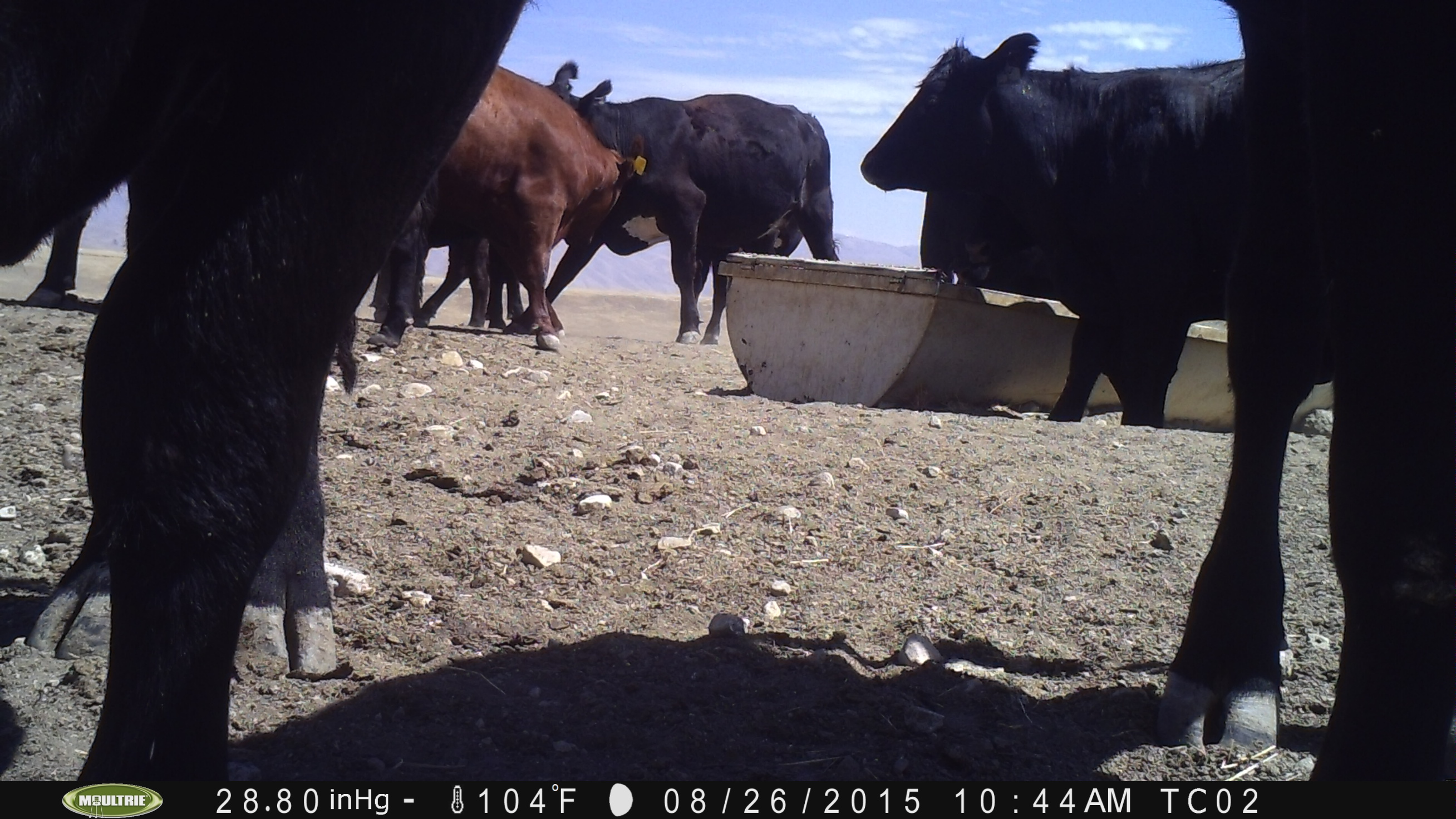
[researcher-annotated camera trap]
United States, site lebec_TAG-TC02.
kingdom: Animalia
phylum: Chordata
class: Mammalia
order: Artiodactyla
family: Bovidae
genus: Bos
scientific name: Bos taurus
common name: domestic cow